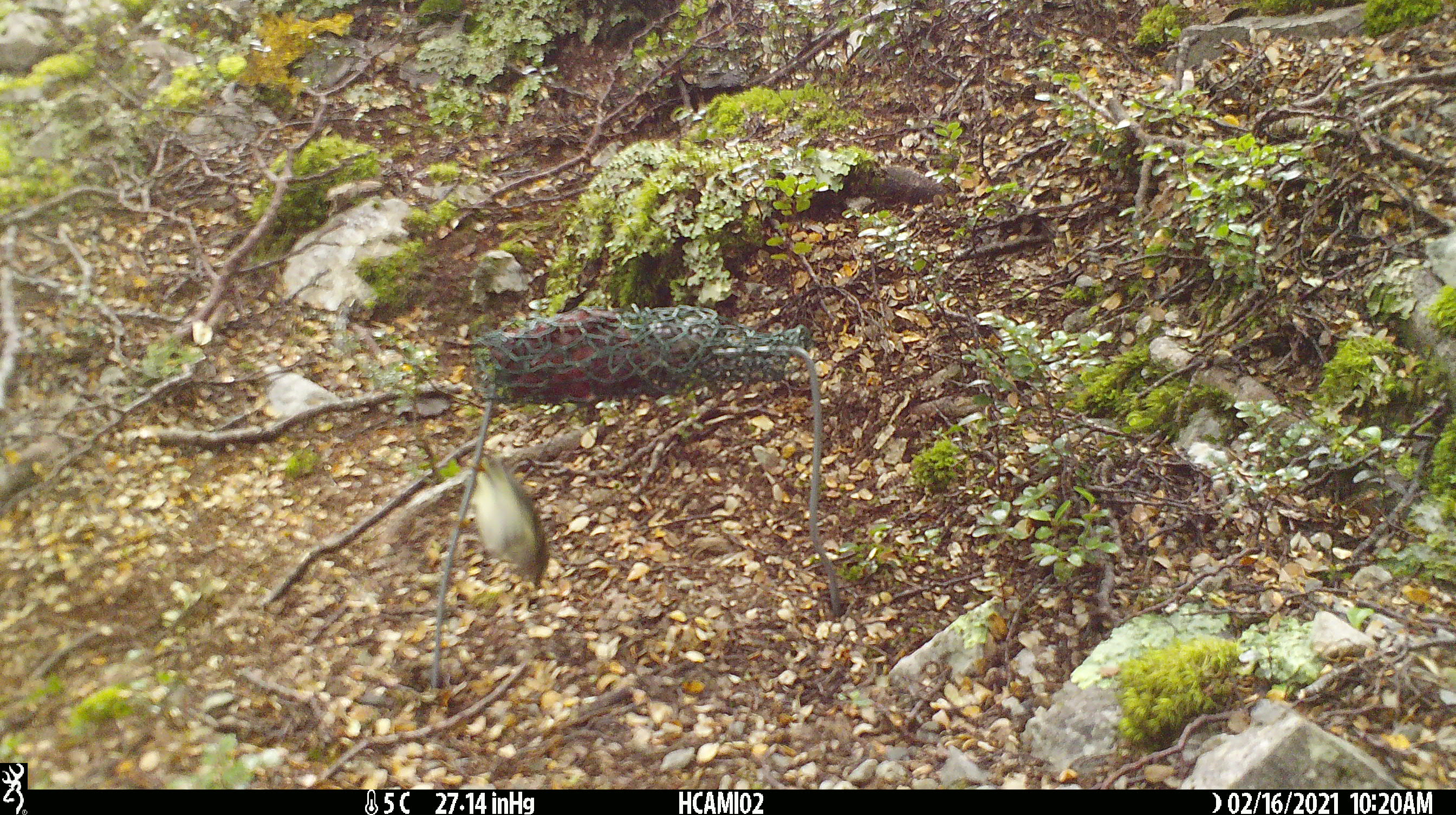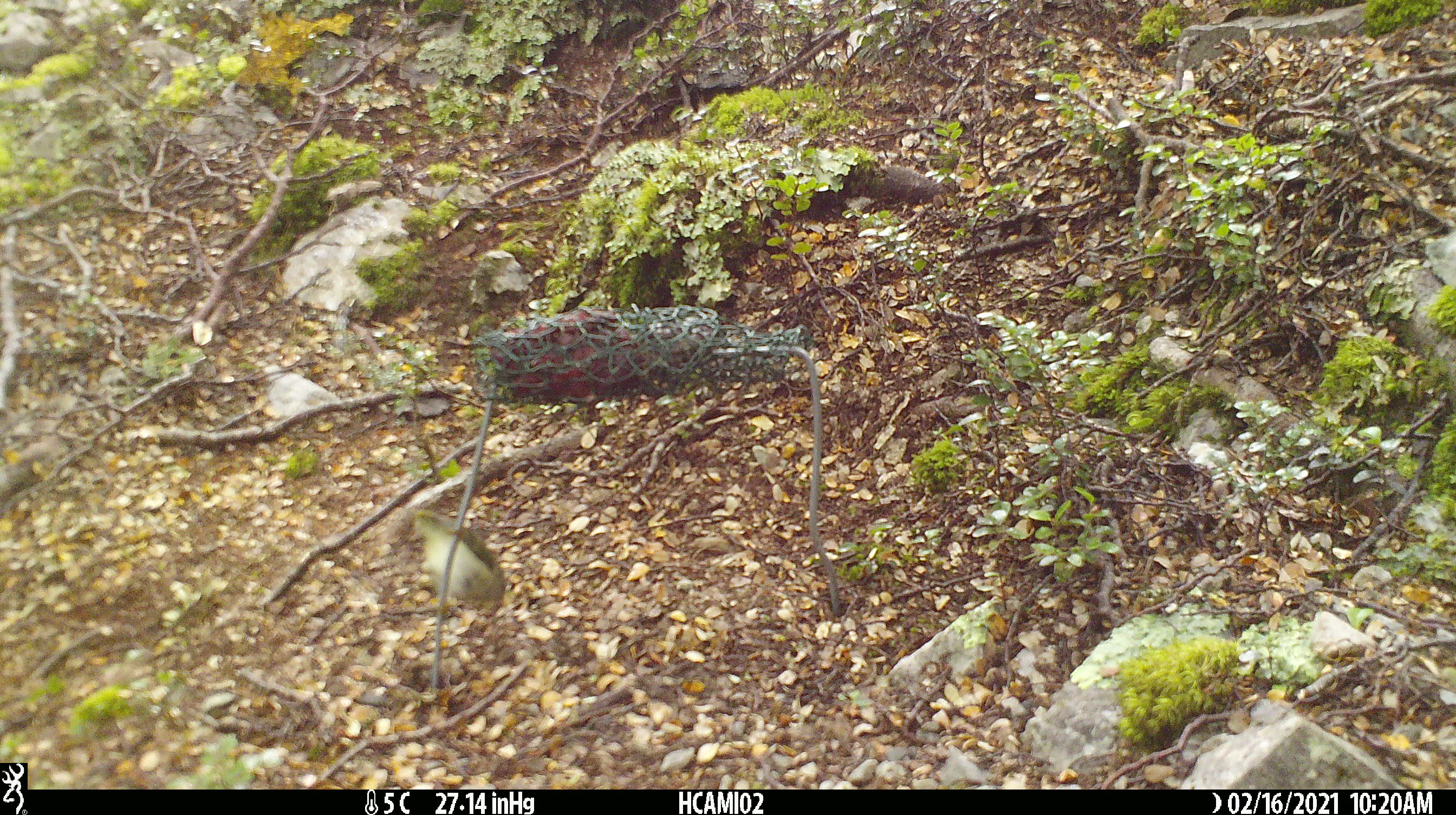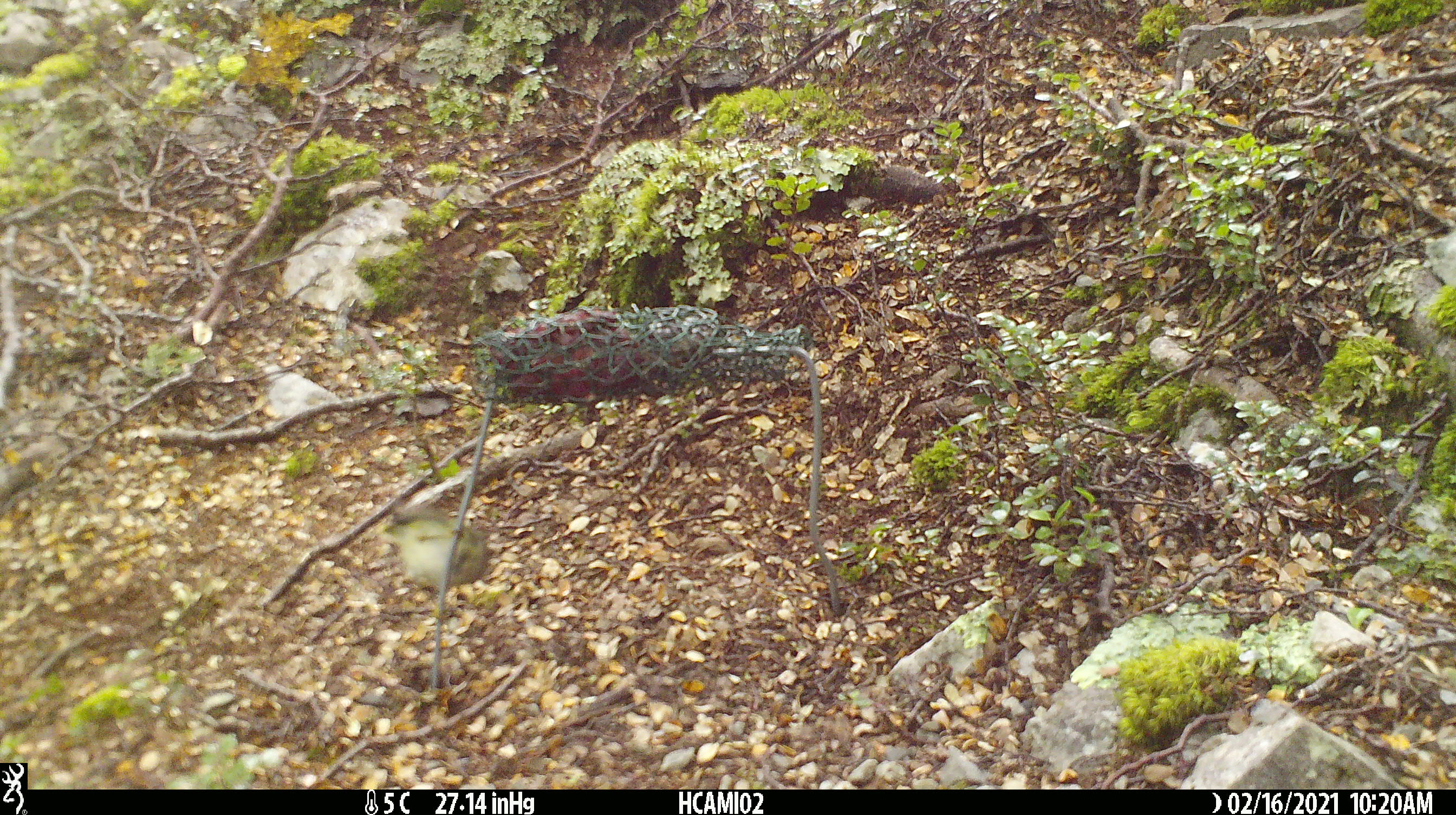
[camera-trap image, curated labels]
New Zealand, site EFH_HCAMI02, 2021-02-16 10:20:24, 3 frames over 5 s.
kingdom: Animalia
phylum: Chordata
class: Aves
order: Passeriformes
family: Acanthisittidae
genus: Acanthisitta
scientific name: Acanthisitta chloris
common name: rifleman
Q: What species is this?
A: Rifleman (Acanthisitta chloris).